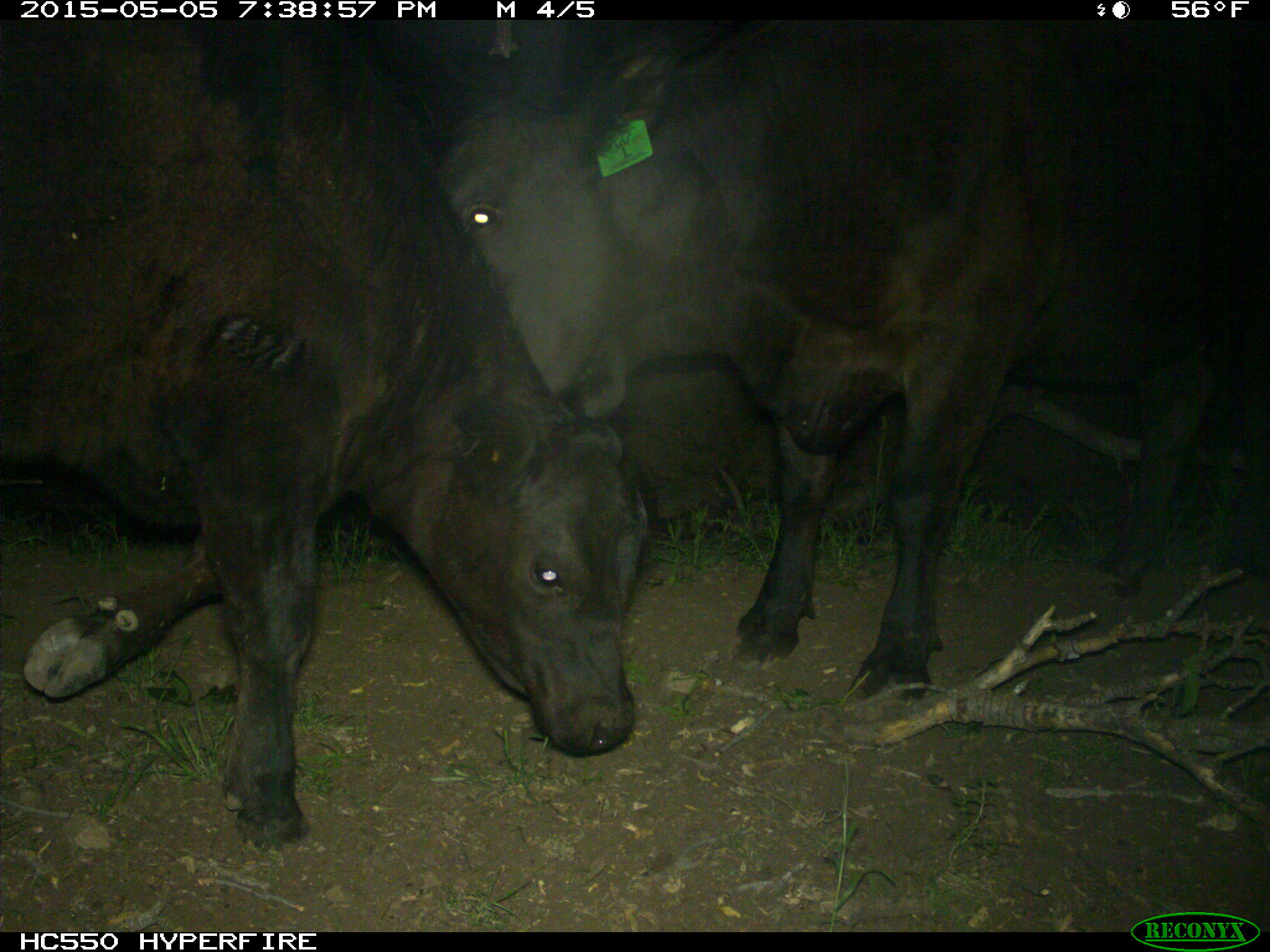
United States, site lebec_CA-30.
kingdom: Animalia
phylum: Chordata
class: Mammalia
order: Artiodactyla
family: Bovidae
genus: Bos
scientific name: Bos taurus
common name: domestic cow